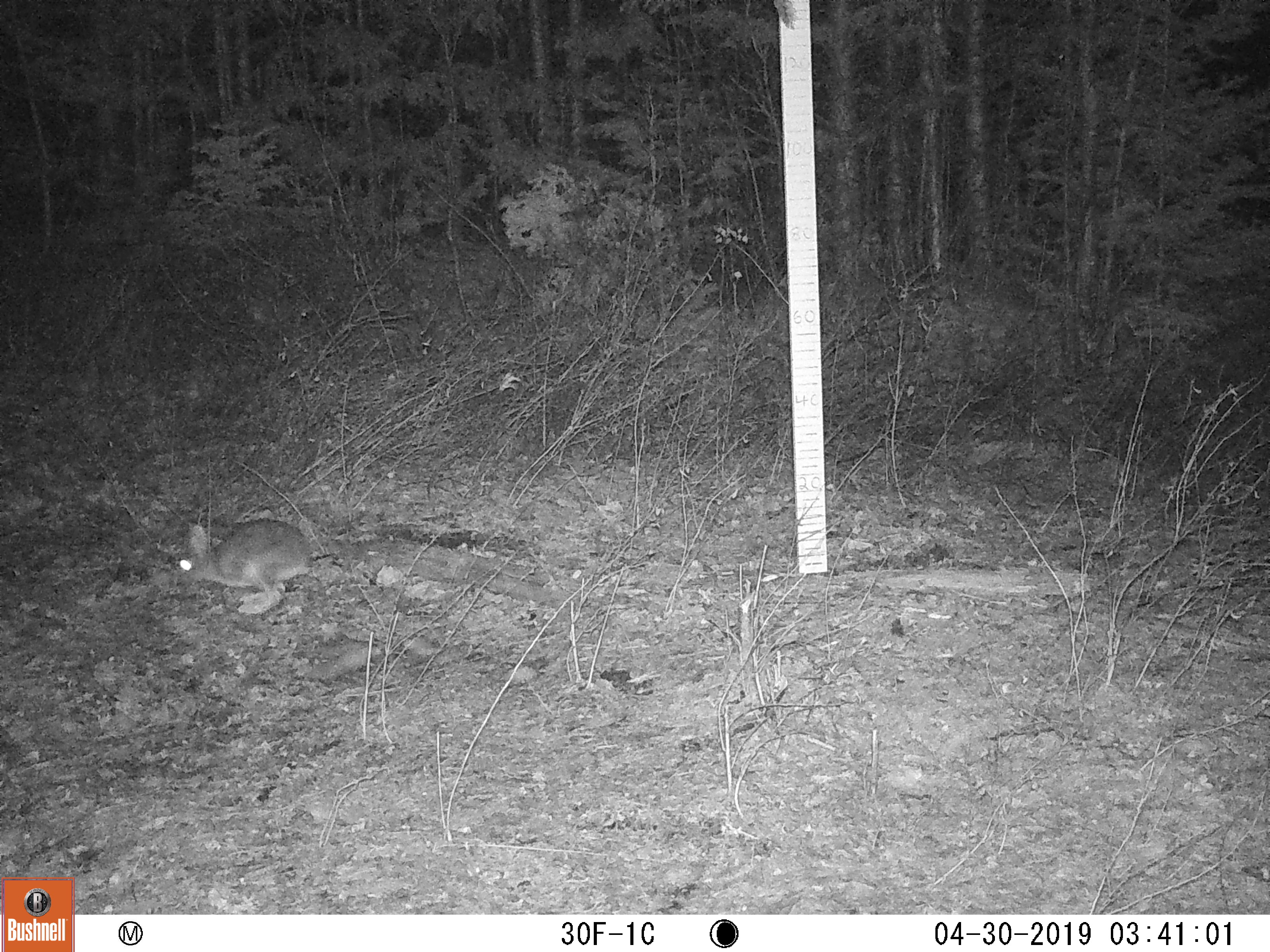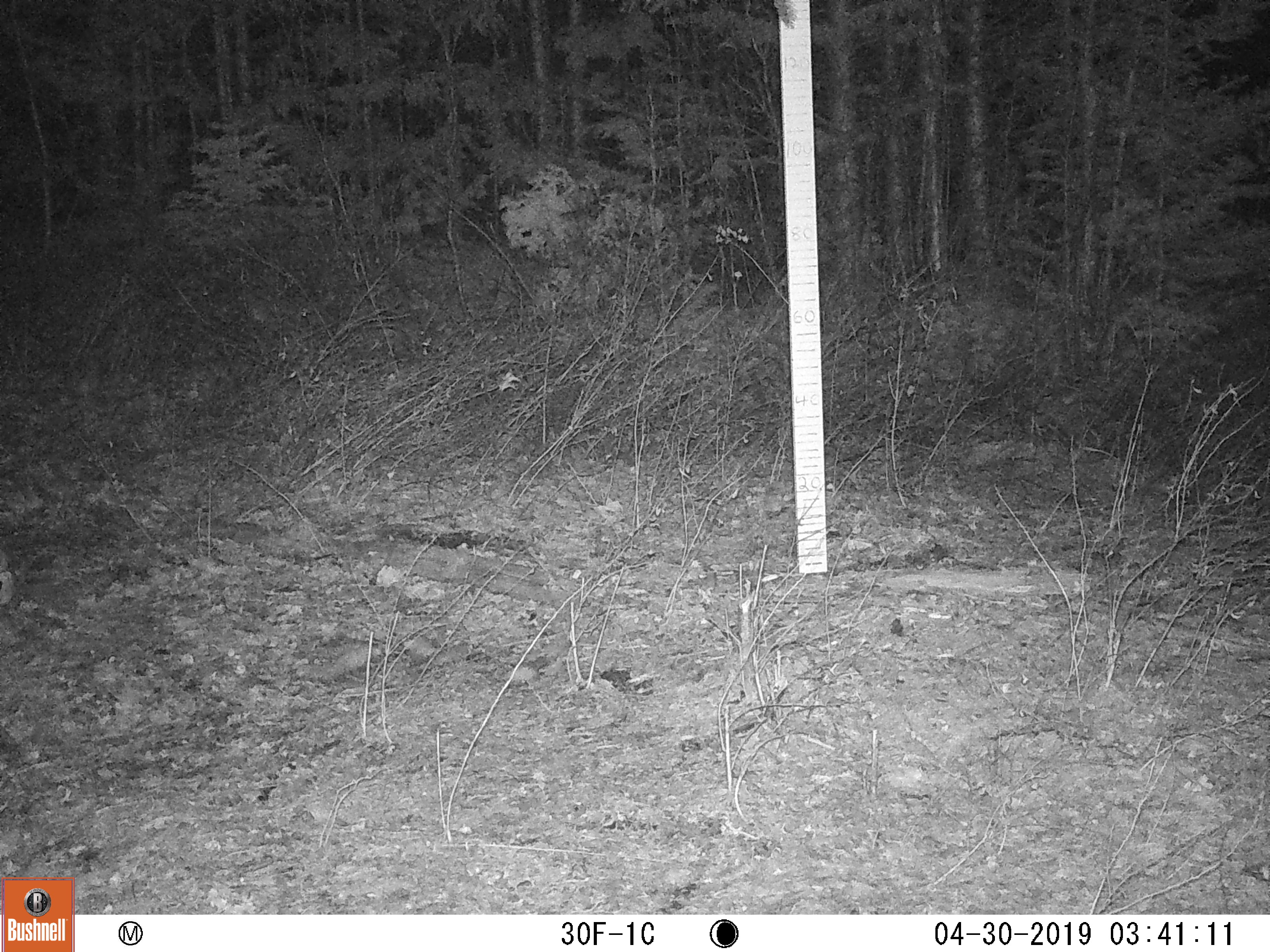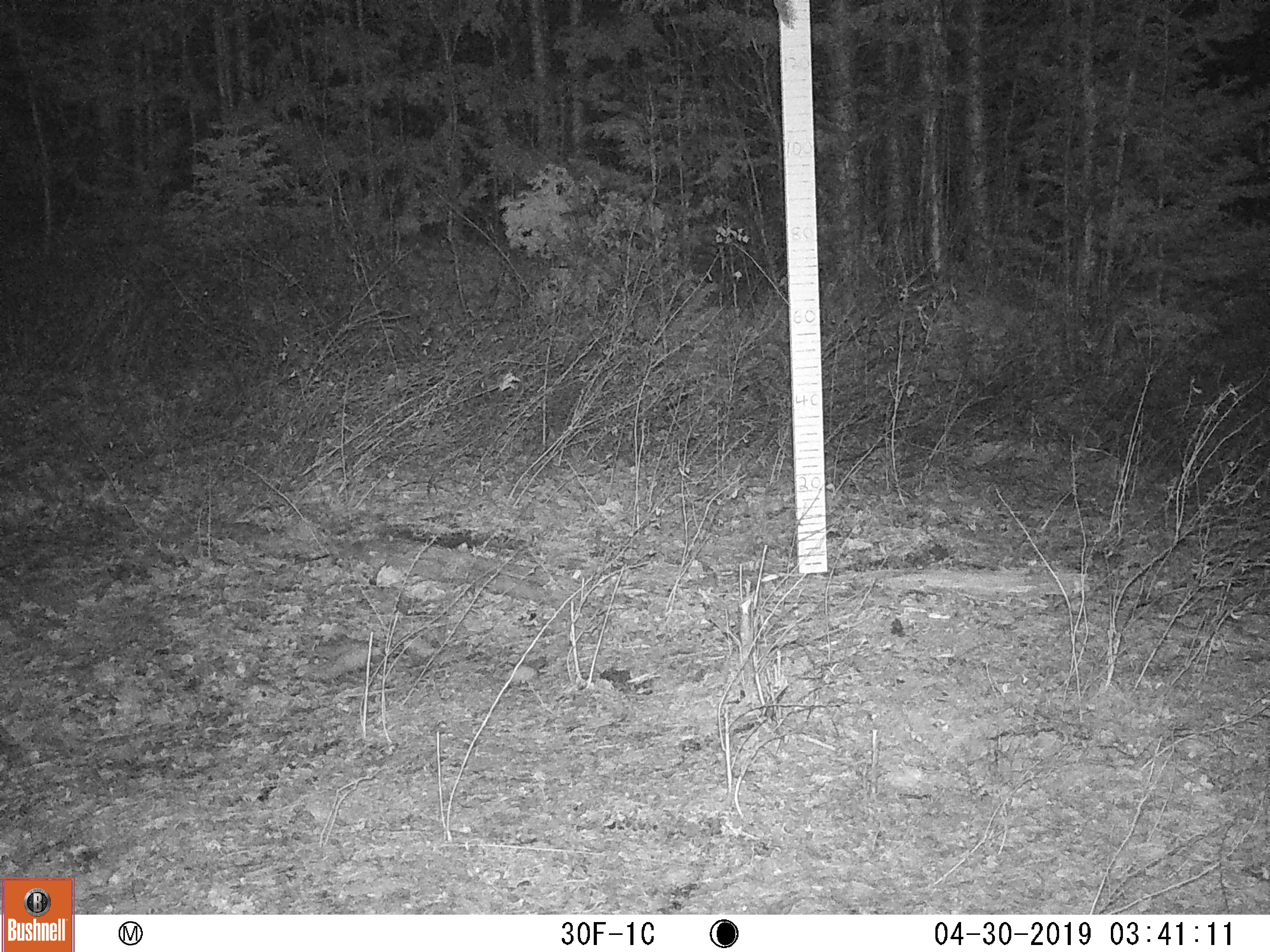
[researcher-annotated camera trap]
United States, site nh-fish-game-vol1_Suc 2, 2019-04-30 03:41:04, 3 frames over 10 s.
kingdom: Animalia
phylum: Chordata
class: Mammalia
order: Lagomorpha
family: Leporidae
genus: Lepus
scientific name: Lepus americanus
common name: snowshoe hare